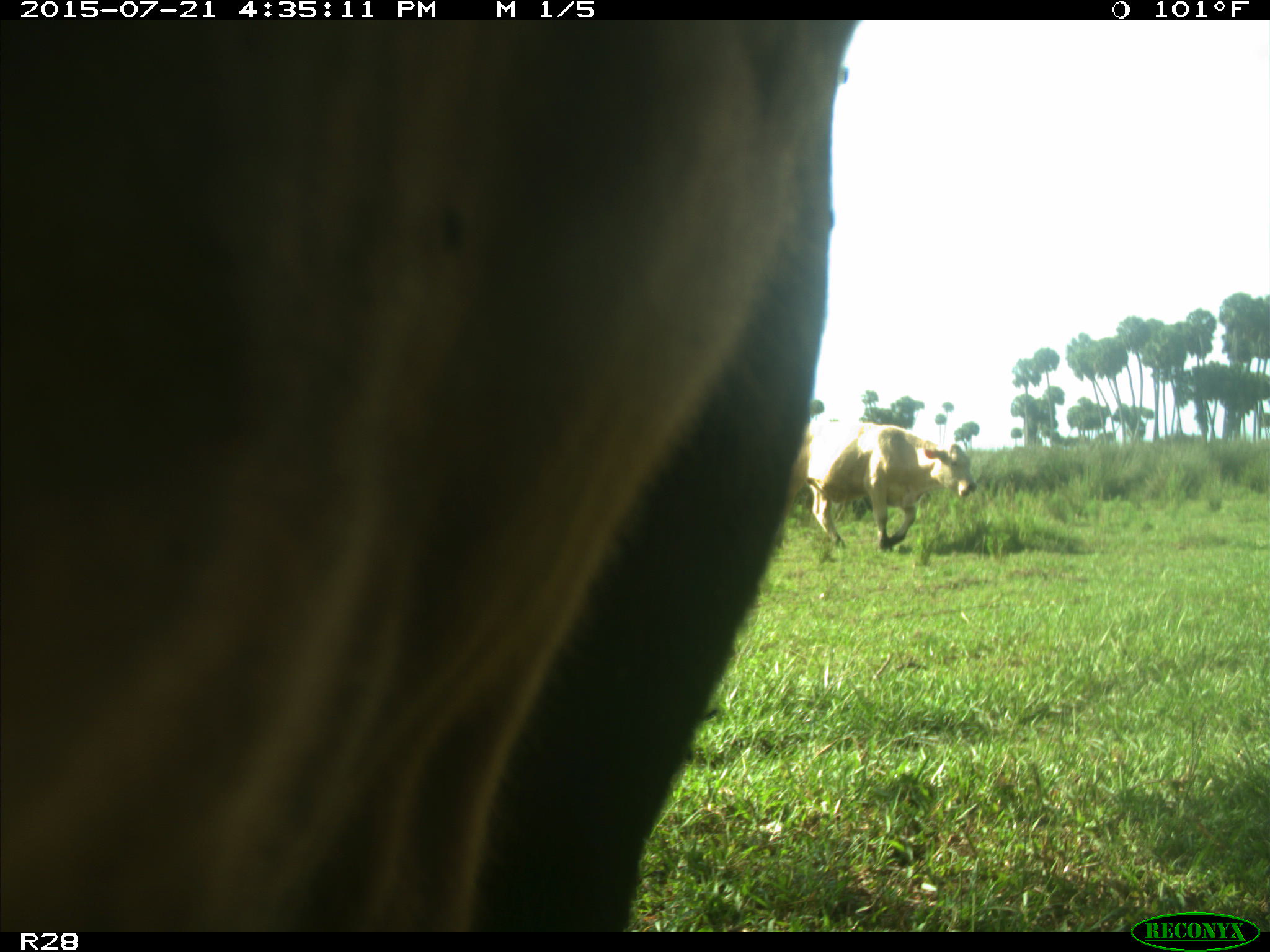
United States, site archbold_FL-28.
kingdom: Animalia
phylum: Chordata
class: Mammalia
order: Artiodactyla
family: Bovidae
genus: Bos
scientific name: Bos taurus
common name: domestic cow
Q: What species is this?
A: Bos taurus (domestic cow).